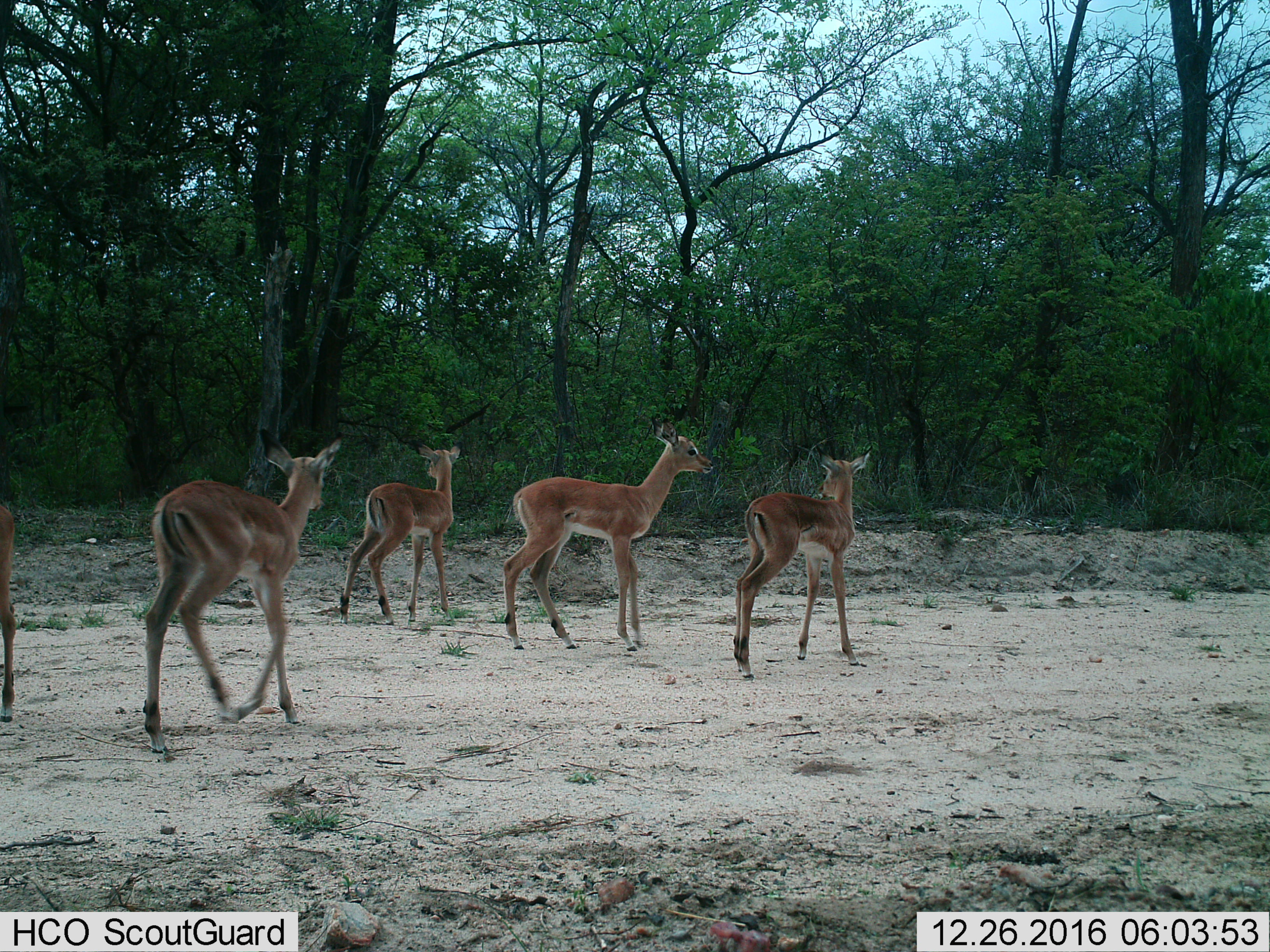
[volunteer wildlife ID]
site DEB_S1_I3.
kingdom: Animalia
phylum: Chordata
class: Mammalia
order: Artiodactyla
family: Bovidae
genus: Aepyceros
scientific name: Aepyceros melampus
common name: impala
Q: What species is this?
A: Impala (Aepyceros melampus).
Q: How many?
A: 5.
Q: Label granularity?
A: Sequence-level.